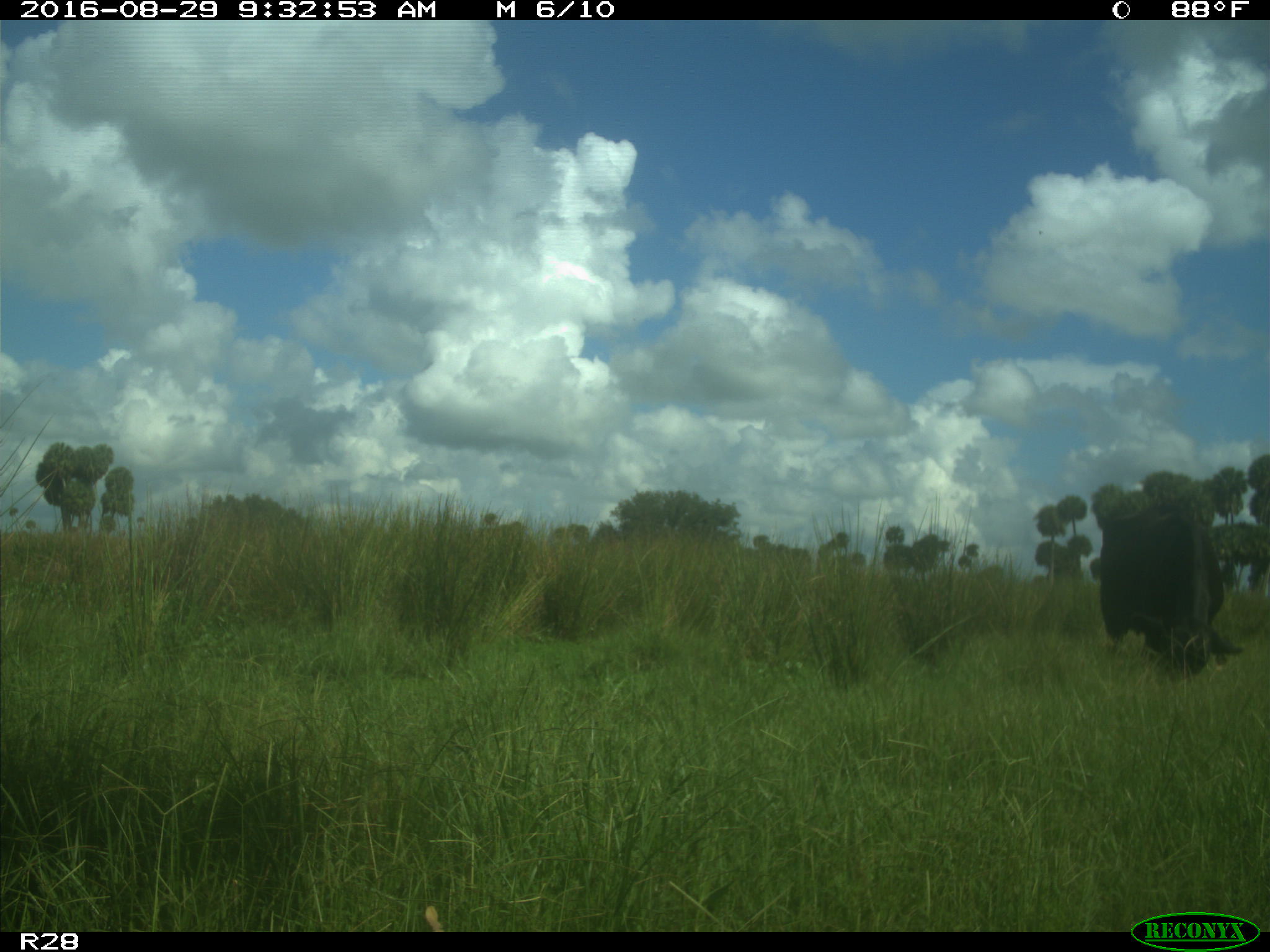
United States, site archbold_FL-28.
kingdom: Animalia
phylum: Chordata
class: Mammalia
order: Artiodactyla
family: Bovidae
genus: Bos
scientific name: Bos taurus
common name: domestic cow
Bos taurus (domestic cow).